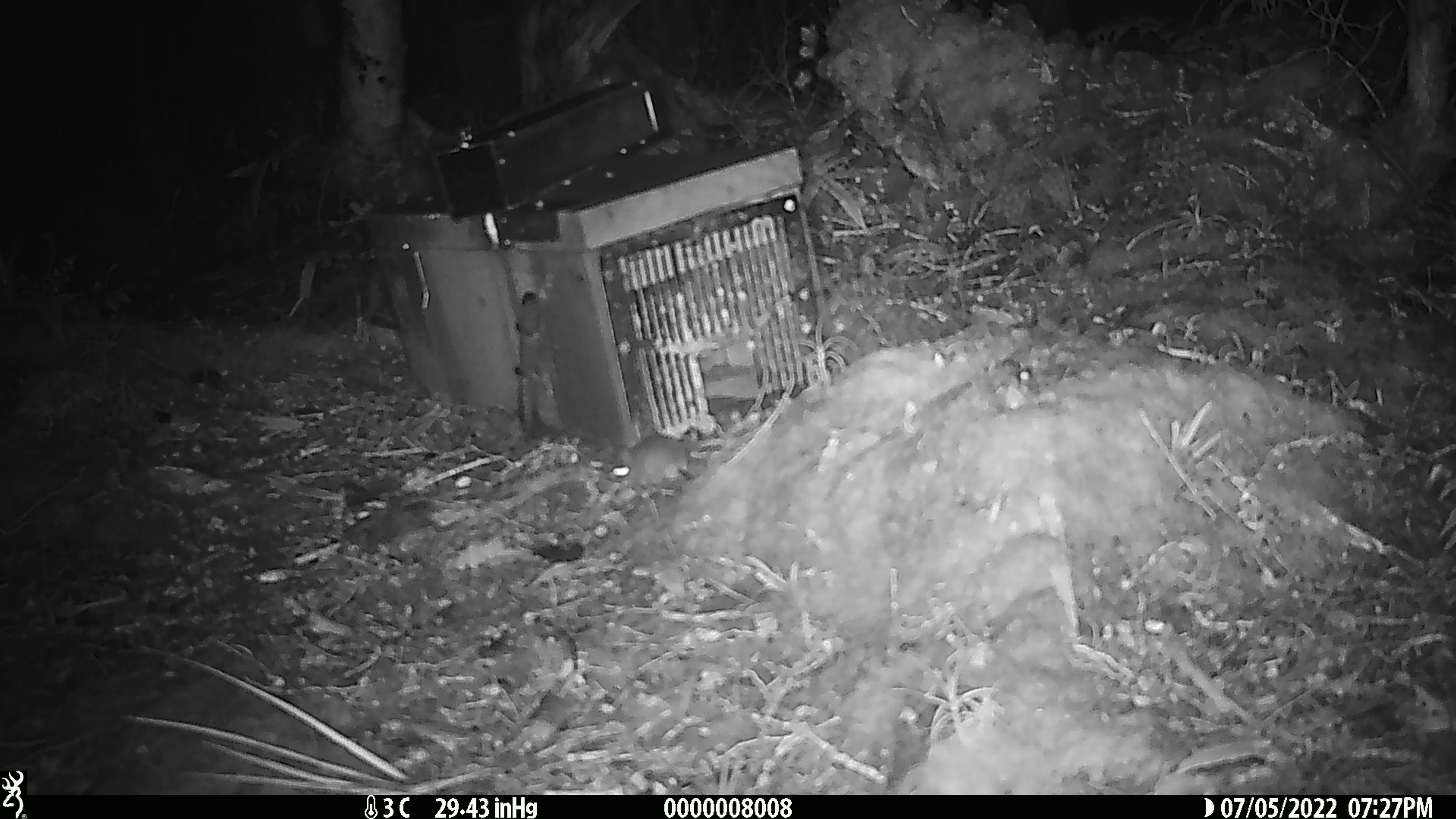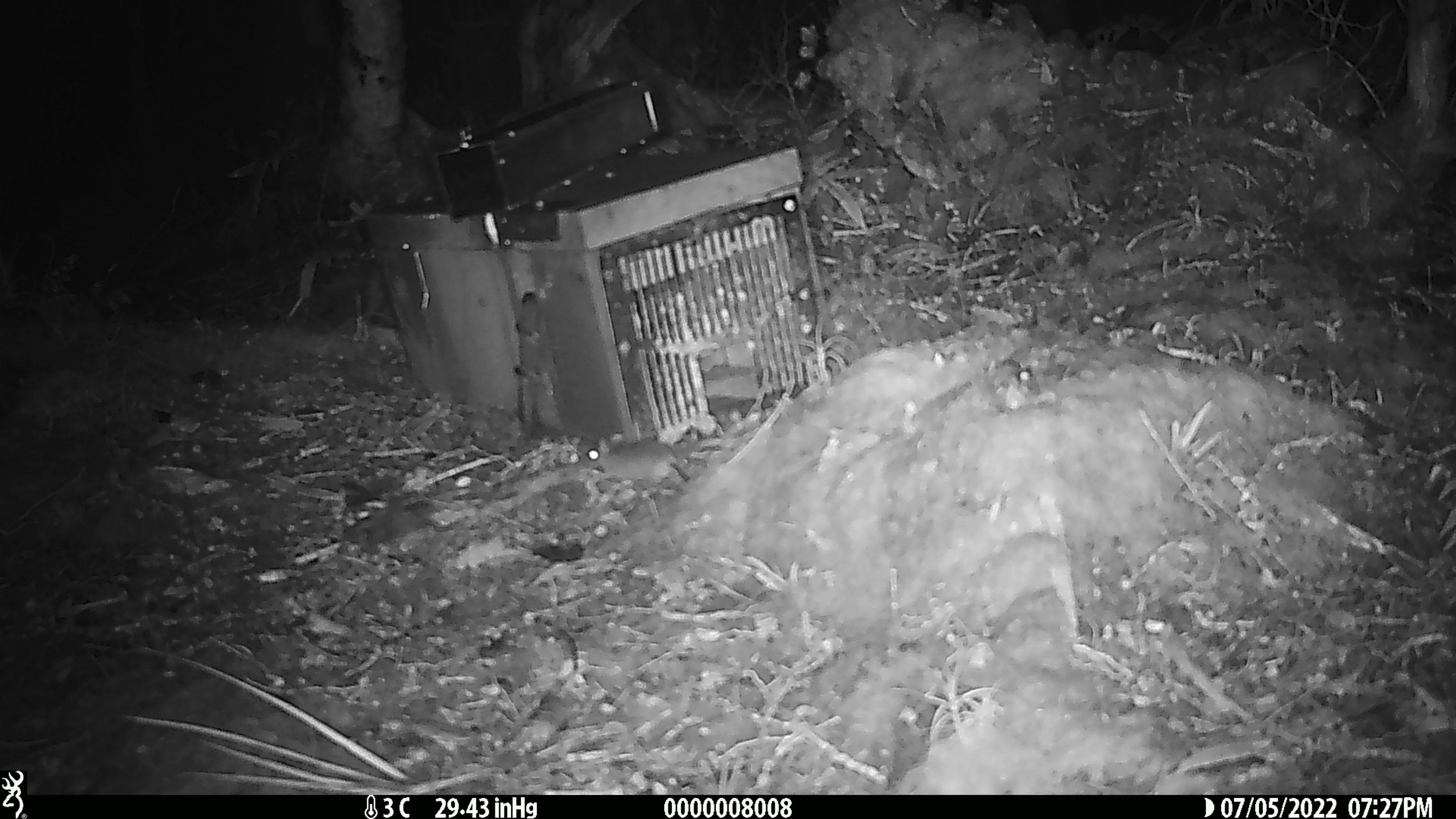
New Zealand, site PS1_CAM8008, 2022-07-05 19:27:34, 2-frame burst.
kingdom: Animalia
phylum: Chordata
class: Mammalia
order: Rodentia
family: Muridae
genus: Mus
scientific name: Mus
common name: mouse